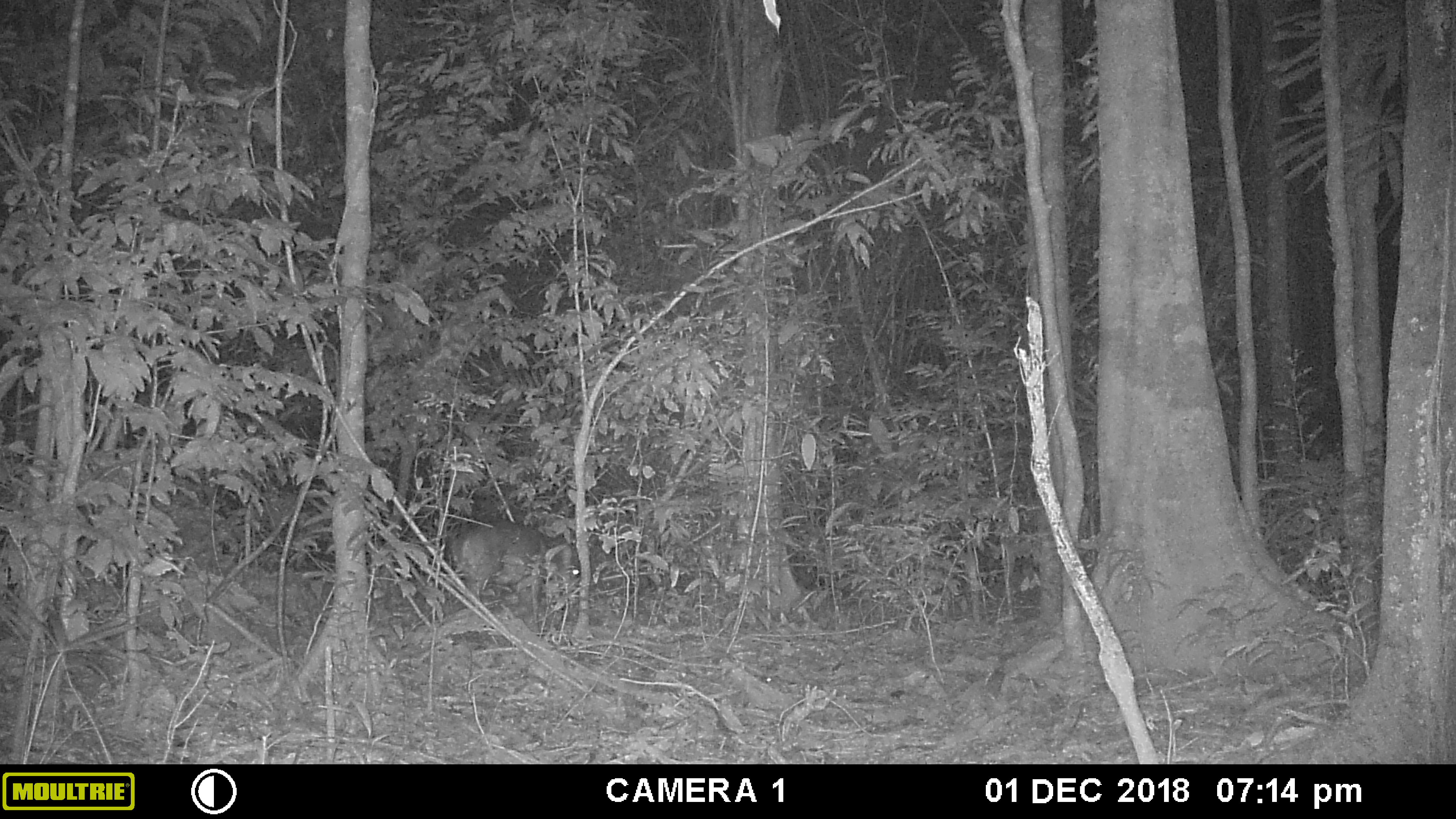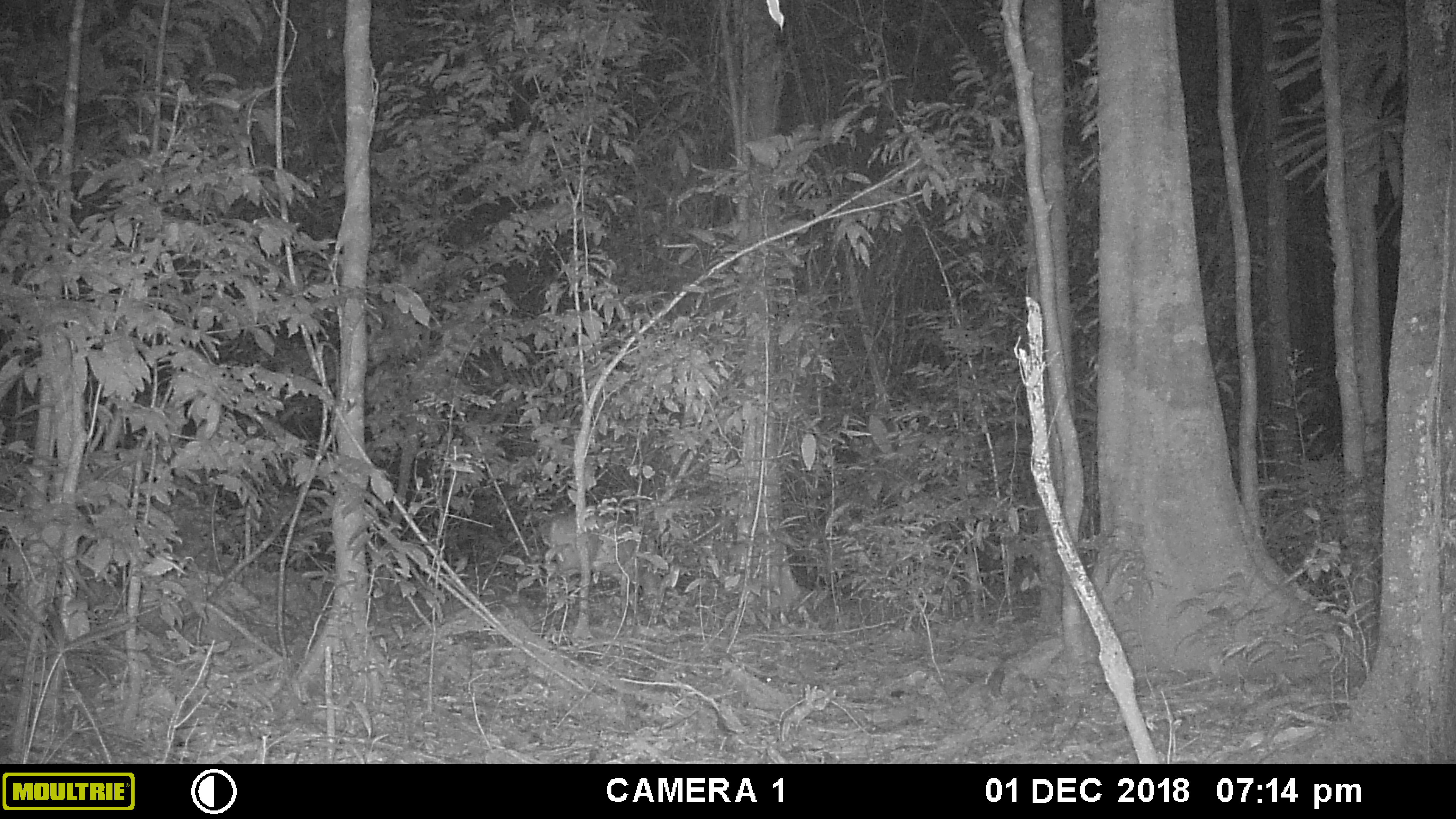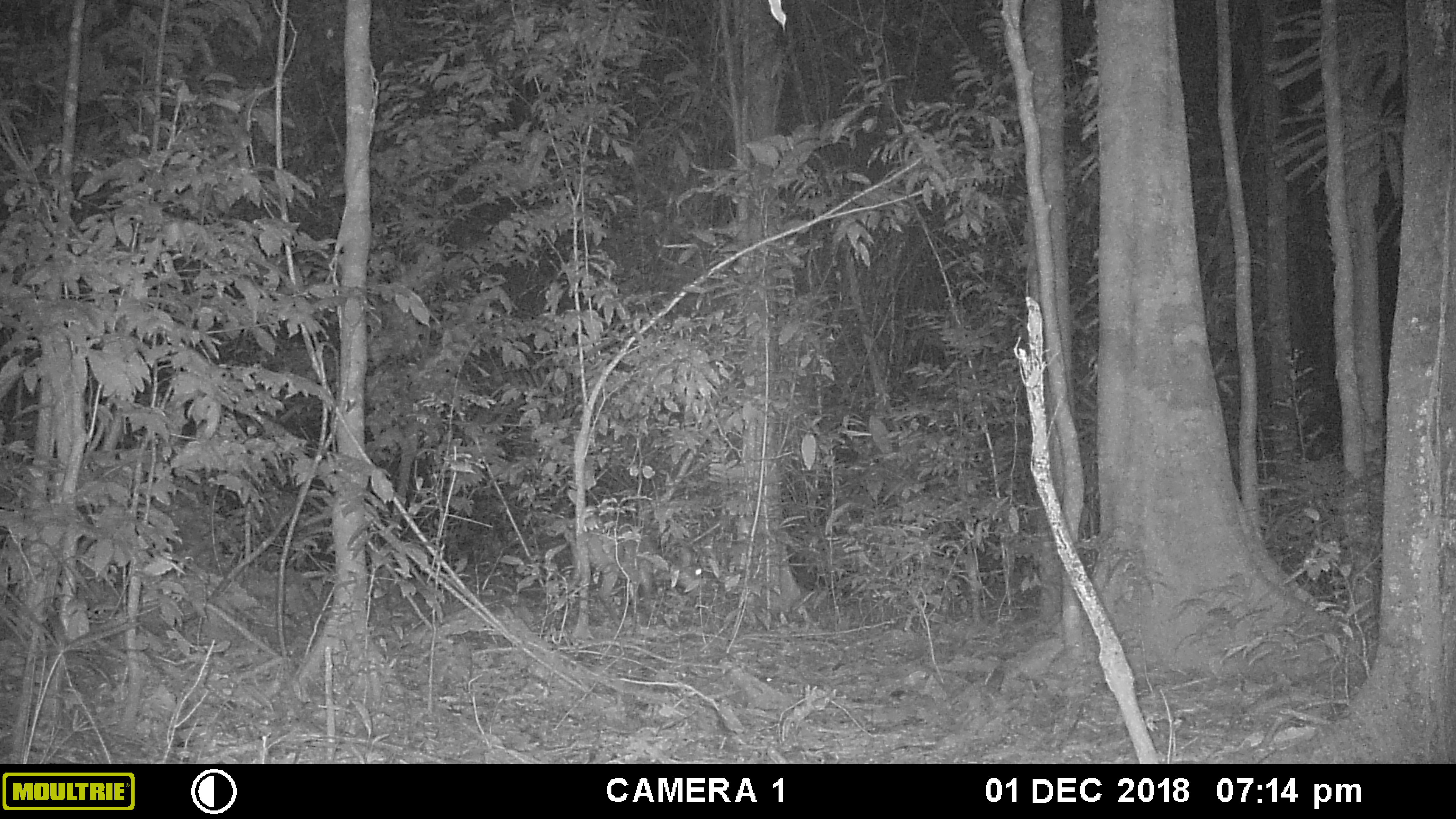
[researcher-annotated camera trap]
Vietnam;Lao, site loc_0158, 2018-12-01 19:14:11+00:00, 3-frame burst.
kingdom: Animalia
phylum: Chordata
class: Mammalia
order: Artiodactyla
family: Cervidae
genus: Muntiacus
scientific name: Muntiacus vuquangensis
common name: large-antlered muntjac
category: large antlered muntjac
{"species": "large antlered muntjac (large-antlered muntjac) (Muntiacus vuquangensis)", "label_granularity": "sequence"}